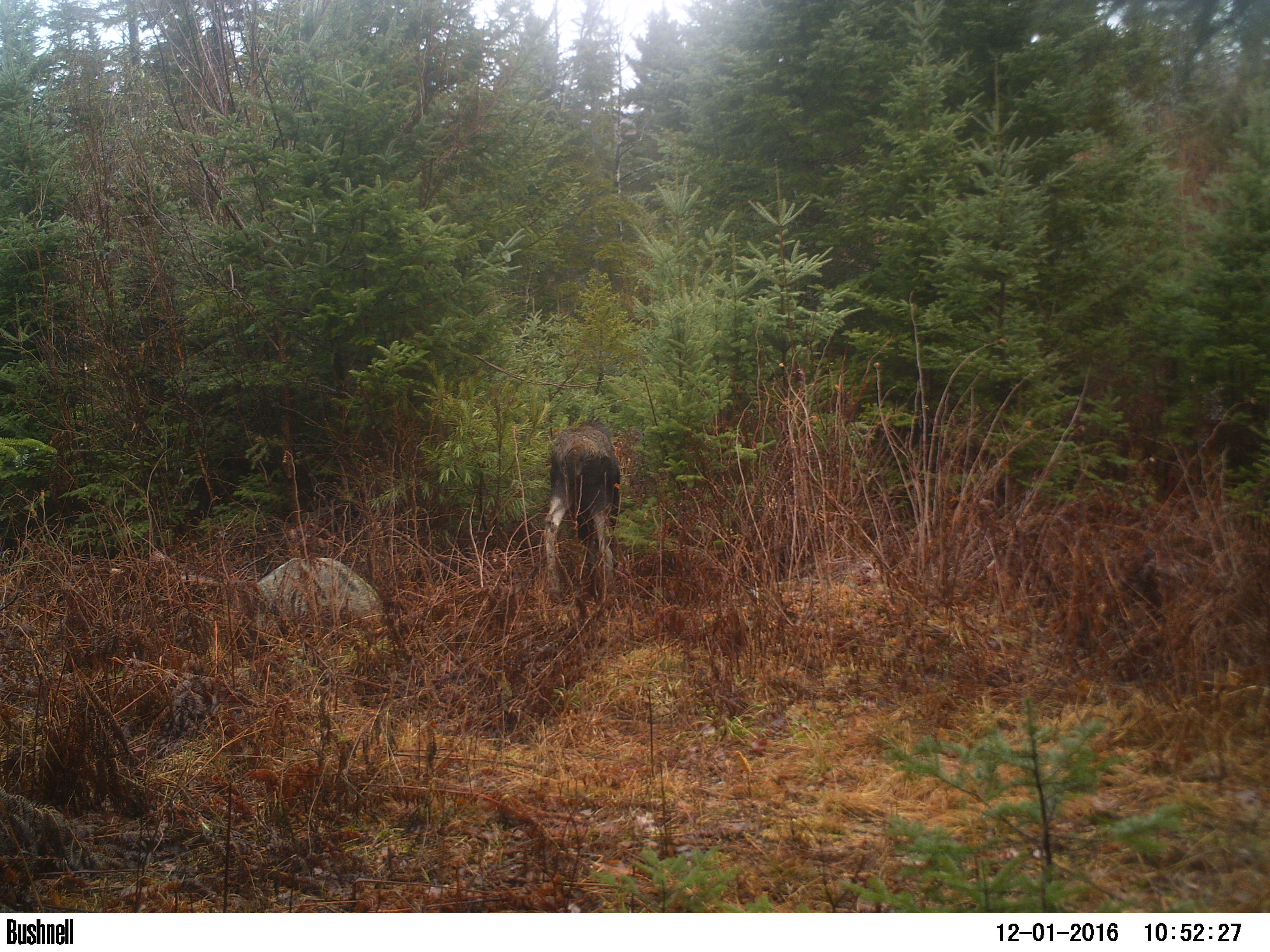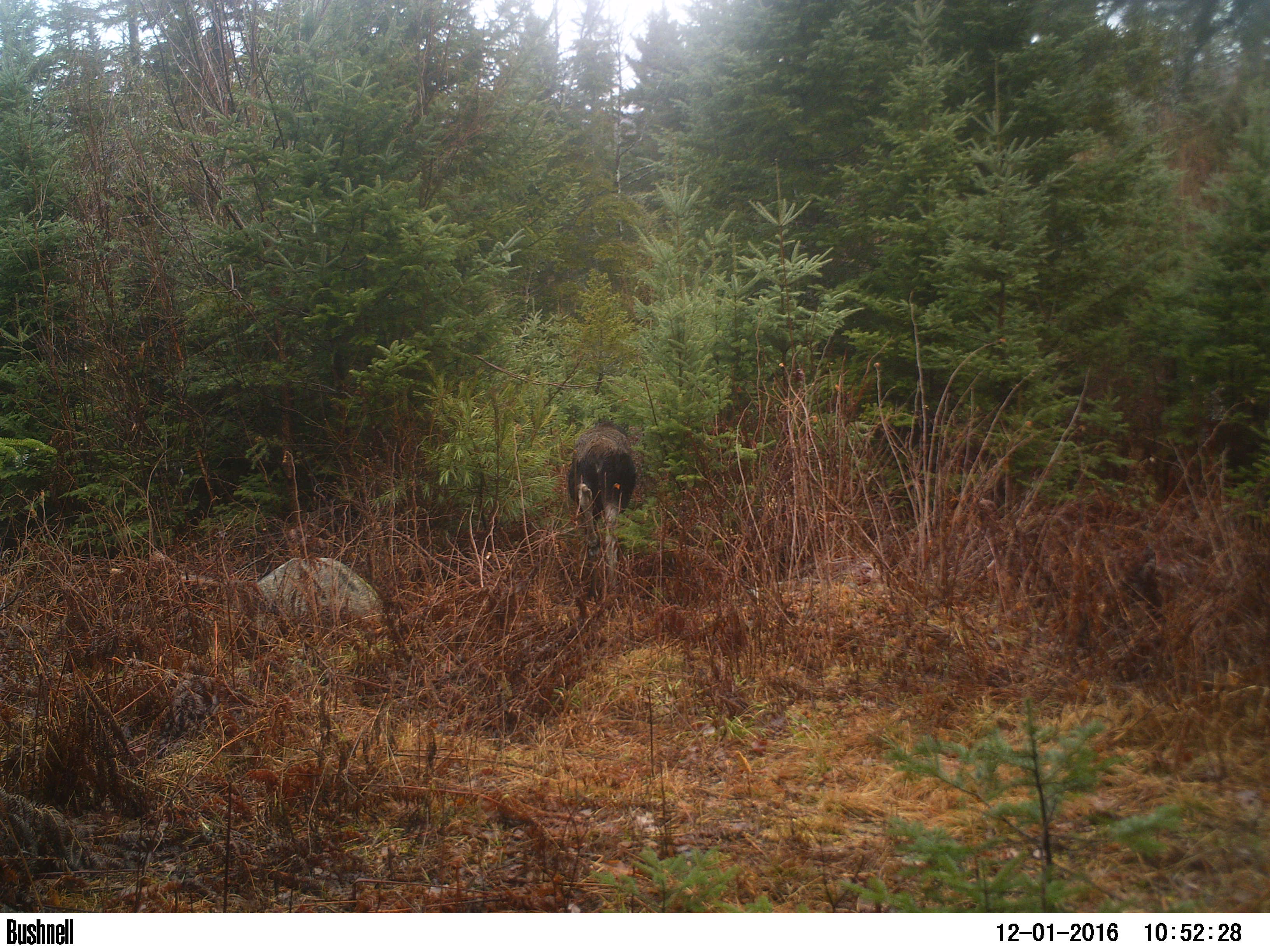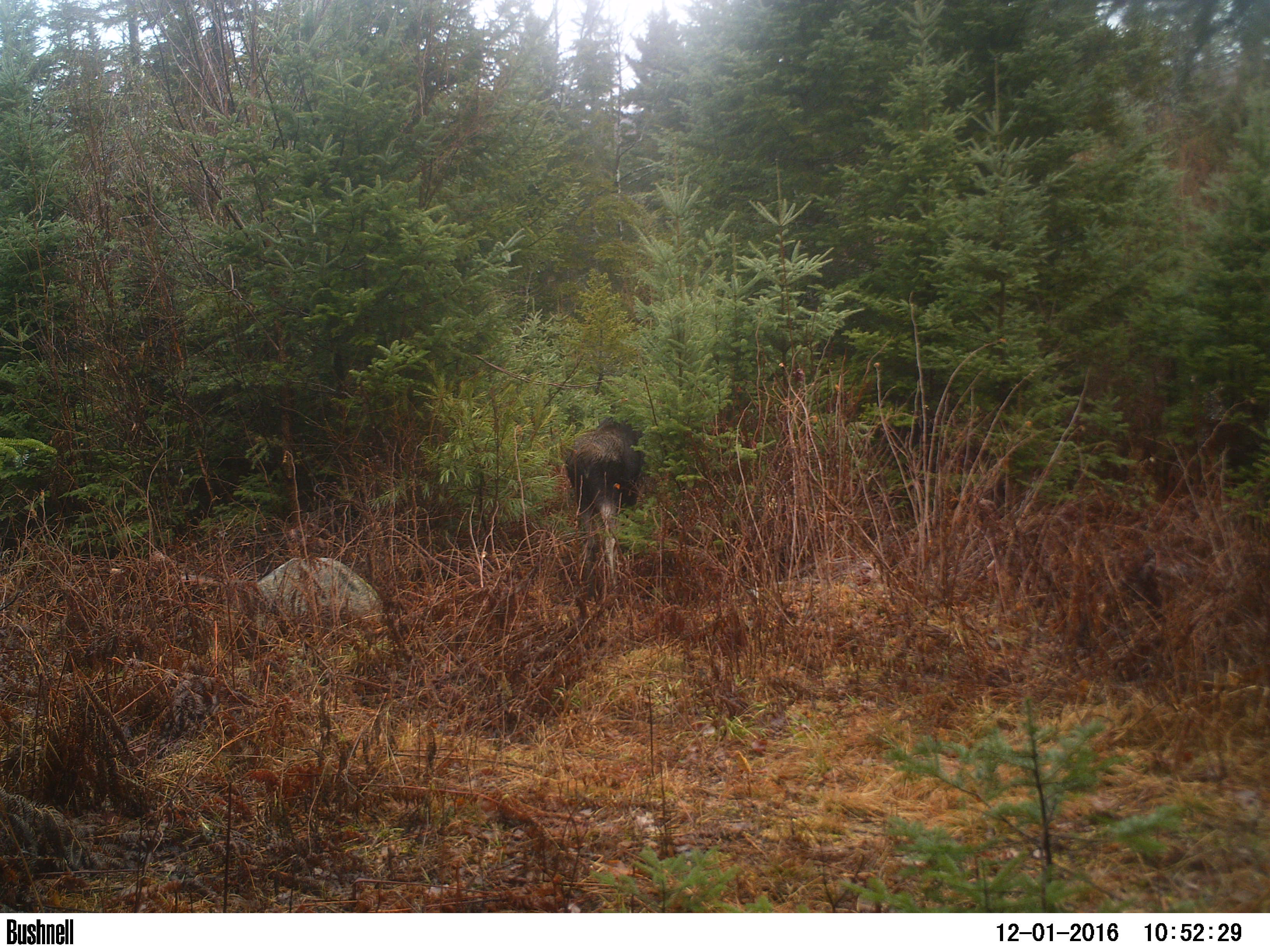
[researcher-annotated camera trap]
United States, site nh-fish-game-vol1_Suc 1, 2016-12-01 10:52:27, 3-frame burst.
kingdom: Animalia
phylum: Chordata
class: Mammalia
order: Artiodactyla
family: Cervidae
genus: Alces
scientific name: Alces alces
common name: moose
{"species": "moose (Alces alces)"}